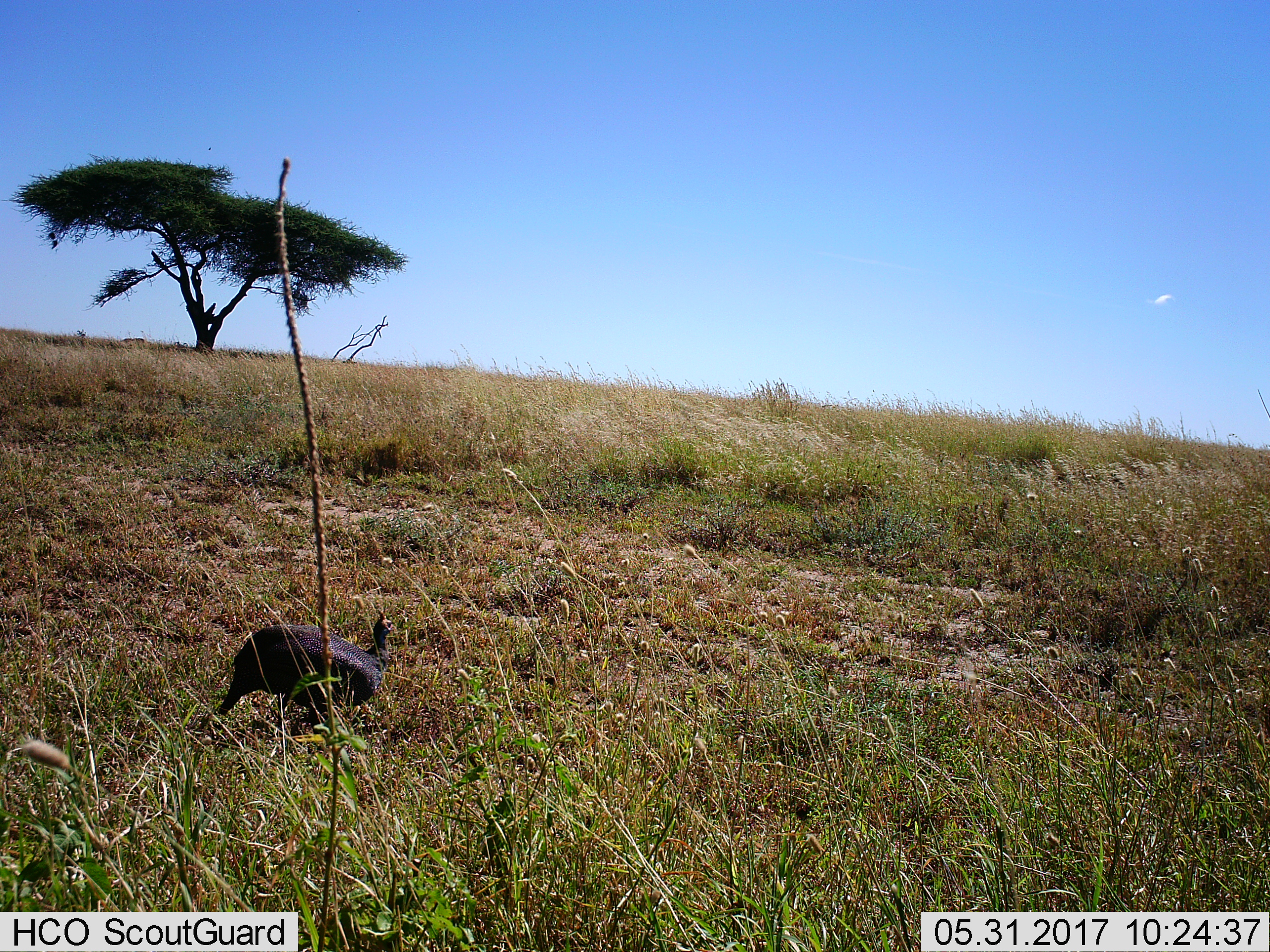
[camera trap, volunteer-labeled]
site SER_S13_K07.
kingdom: Animalia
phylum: Chordata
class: Aves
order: Galliformes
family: Numididae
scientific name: Numididae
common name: guineafowl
Guineafowl (Numididae), count 1. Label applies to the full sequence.